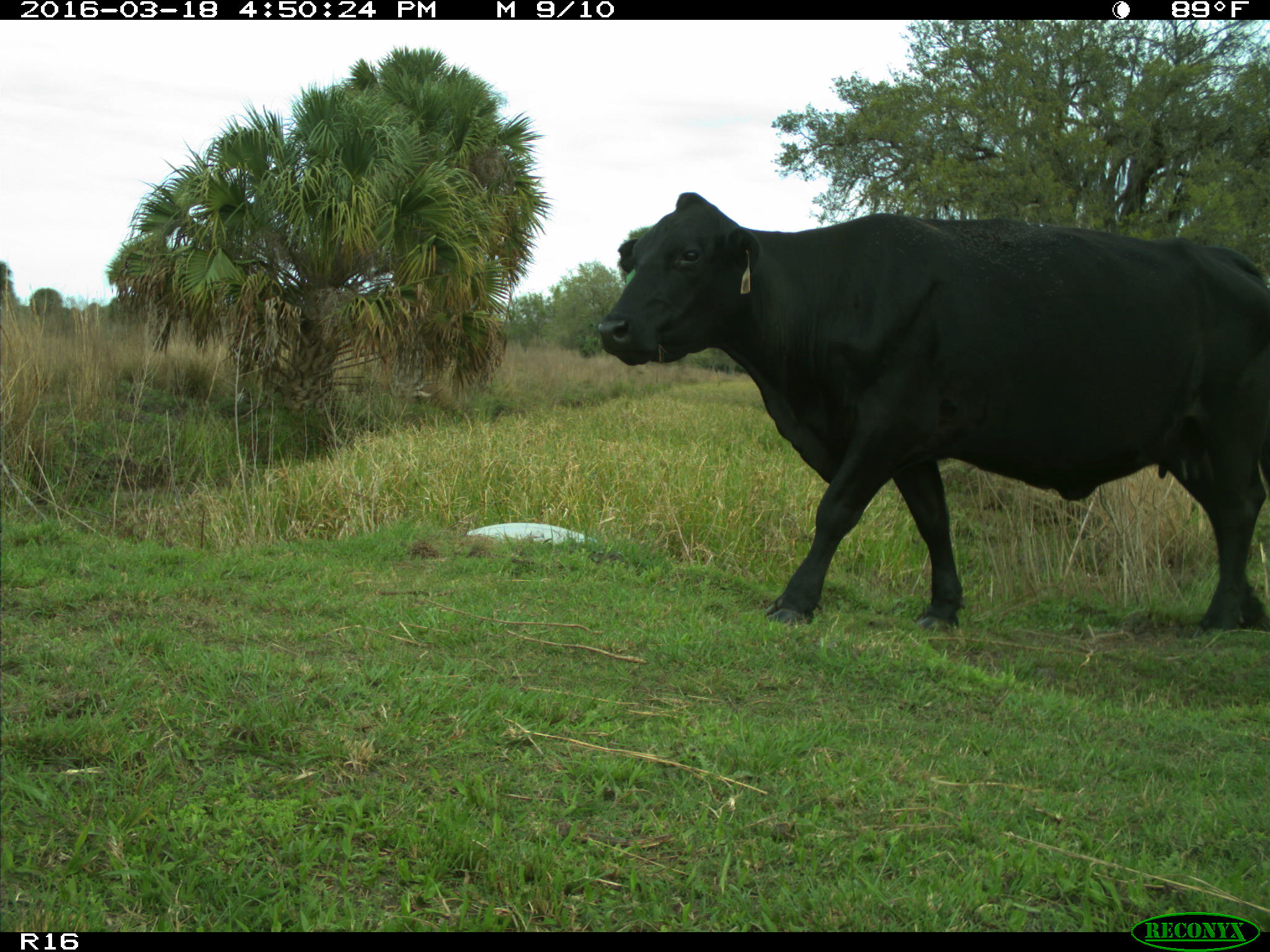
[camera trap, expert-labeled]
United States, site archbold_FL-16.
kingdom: Animalia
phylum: Chordata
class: Mammalia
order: Artiodactyla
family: Bovidae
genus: Bos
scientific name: Bos taurus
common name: domestic cow